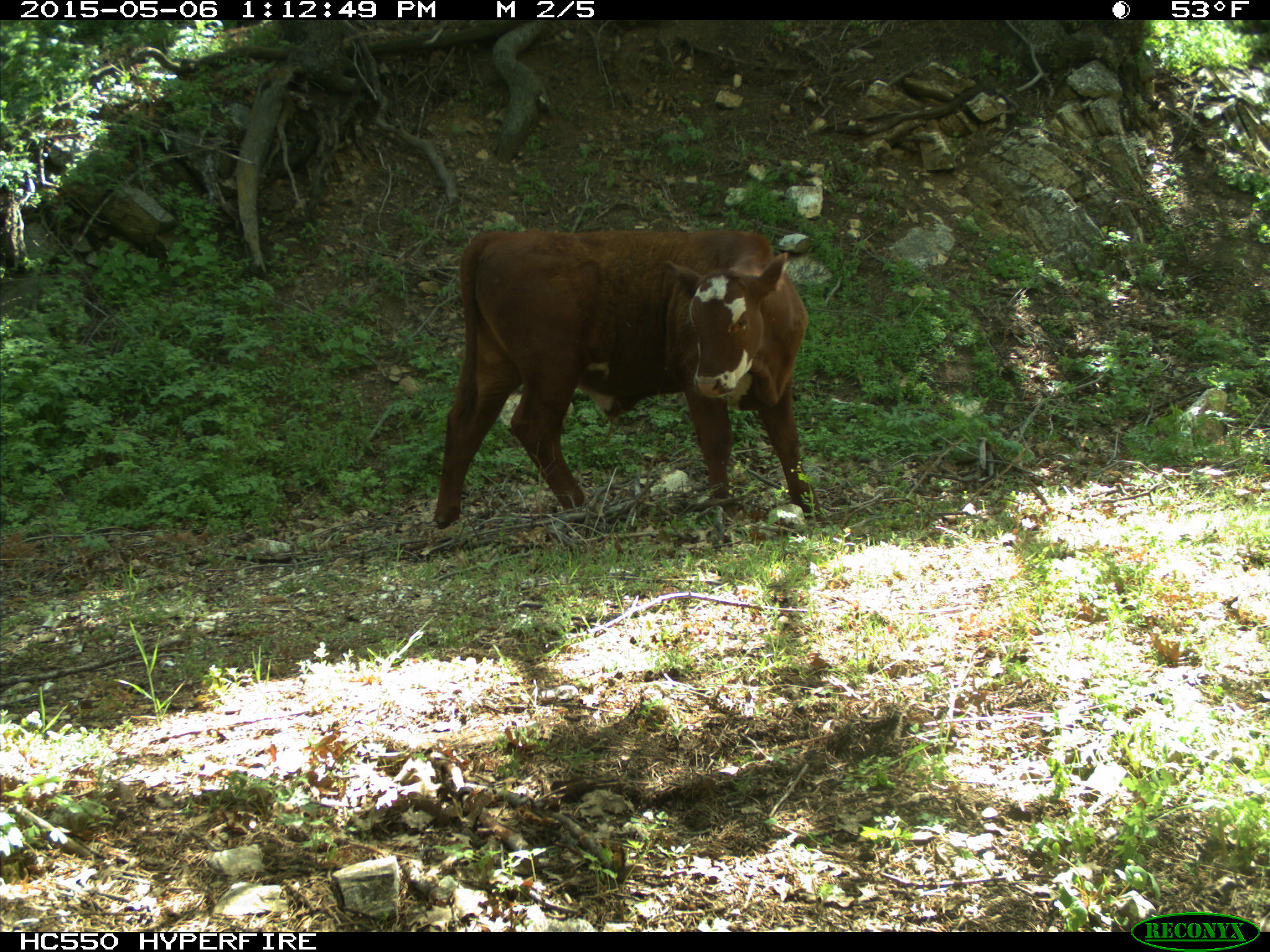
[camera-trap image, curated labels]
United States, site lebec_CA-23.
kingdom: Animalia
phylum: Chordata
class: Mammalia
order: Artiodactyla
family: Bovidae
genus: Bos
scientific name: Bos taurus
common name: domestic cow